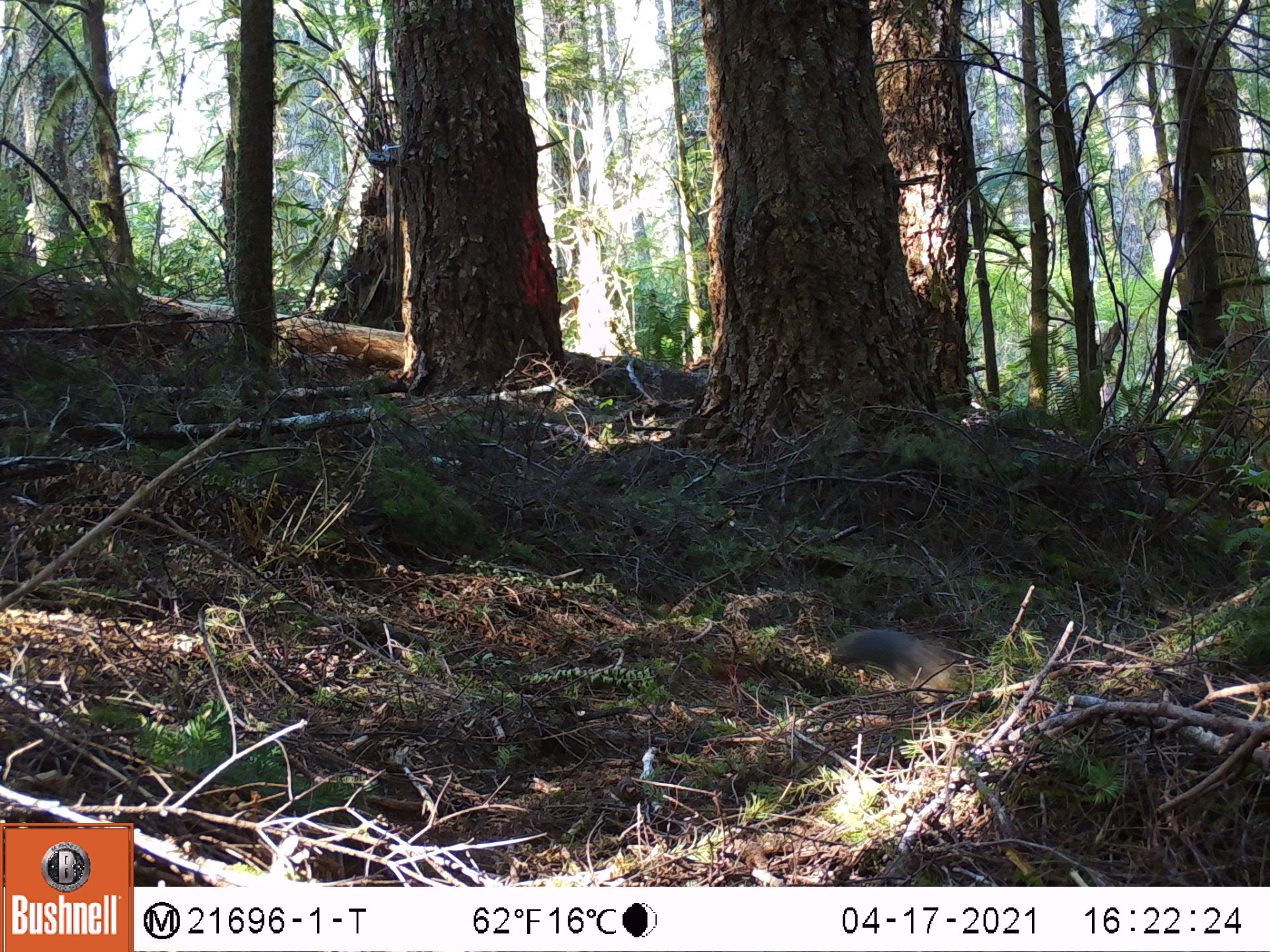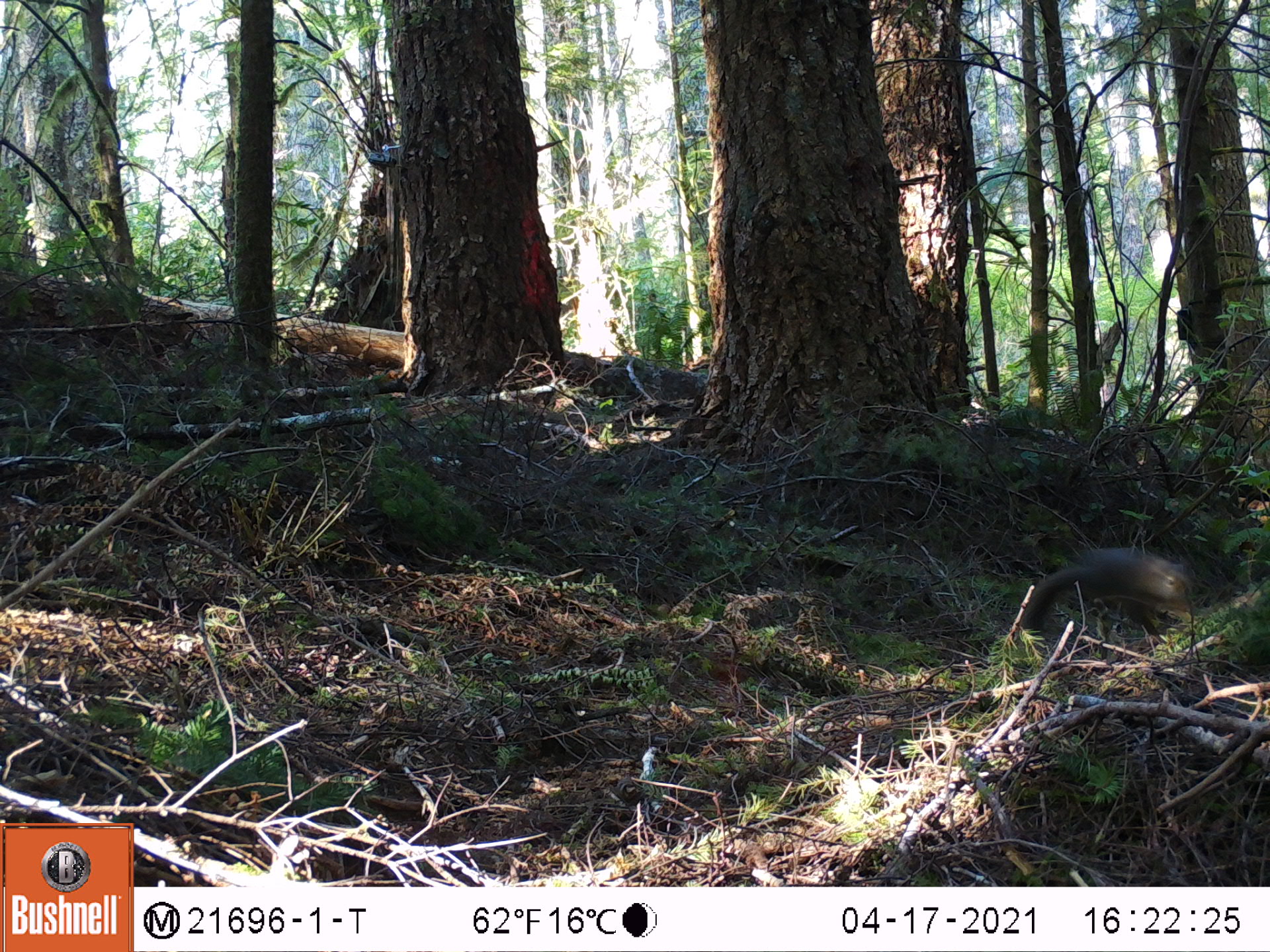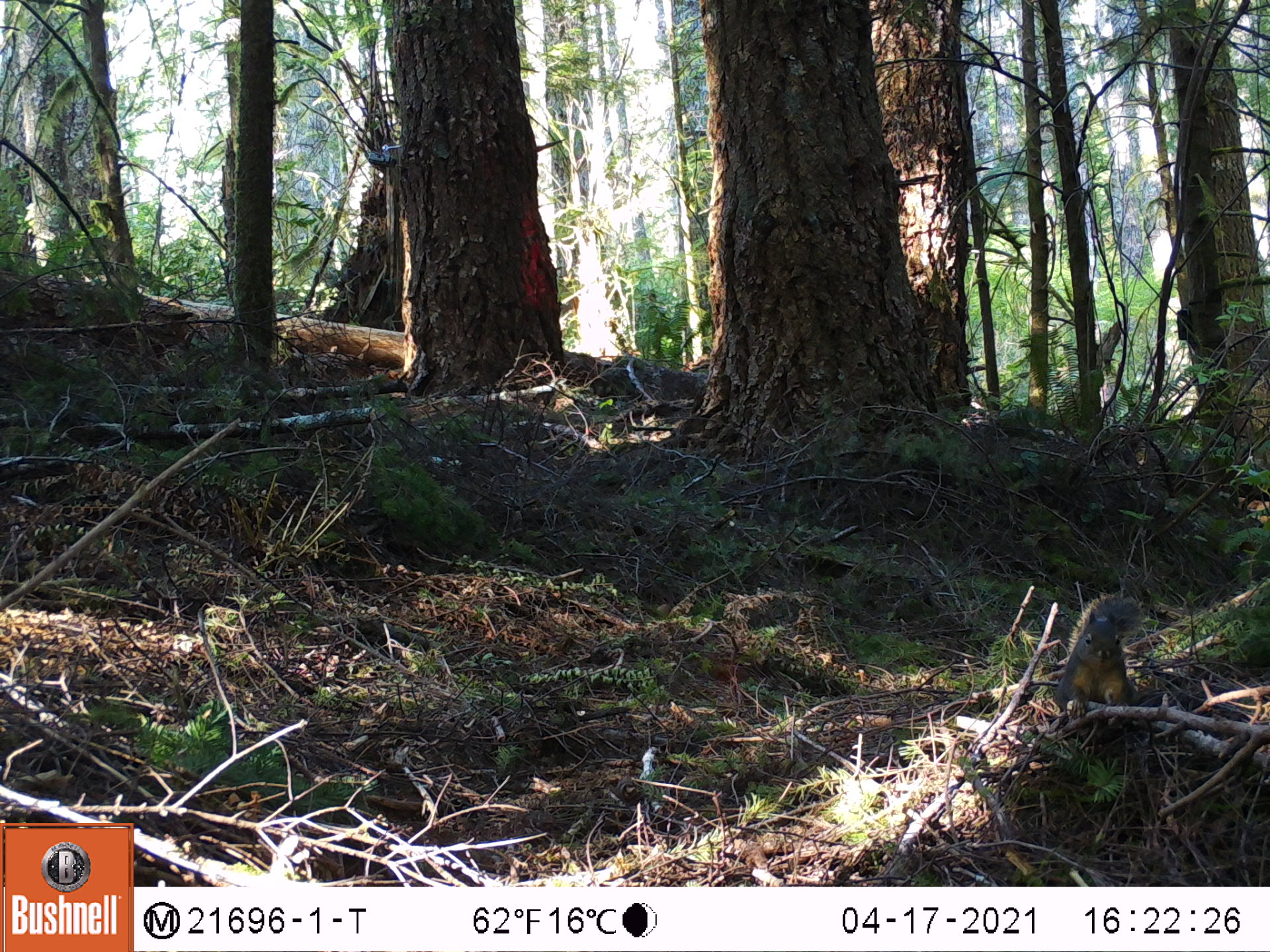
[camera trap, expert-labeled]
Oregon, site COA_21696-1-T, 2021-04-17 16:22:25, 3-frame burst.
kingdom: Animalia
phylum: Chordata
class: Mammalia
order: Rodentia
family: Sciuridae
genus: Tamiasciurus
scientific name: Tamiasciurus douglasii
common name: douglas squirrel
Douglas squirrel (Tamiasciurus douglasii).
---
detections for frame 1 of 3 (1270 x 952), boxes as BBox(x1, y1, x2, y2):
douglas squirrel: BBox(786, 589, 971, 706)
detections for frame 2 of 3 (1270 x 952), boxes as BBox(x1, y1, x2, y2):
douglas squirrel: BBox(1009, 543, 1210, 656)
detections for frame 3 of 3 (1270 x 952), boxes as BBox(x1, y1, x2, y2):
douglas squirrel: BBox(1041, 579, 1157, 745)